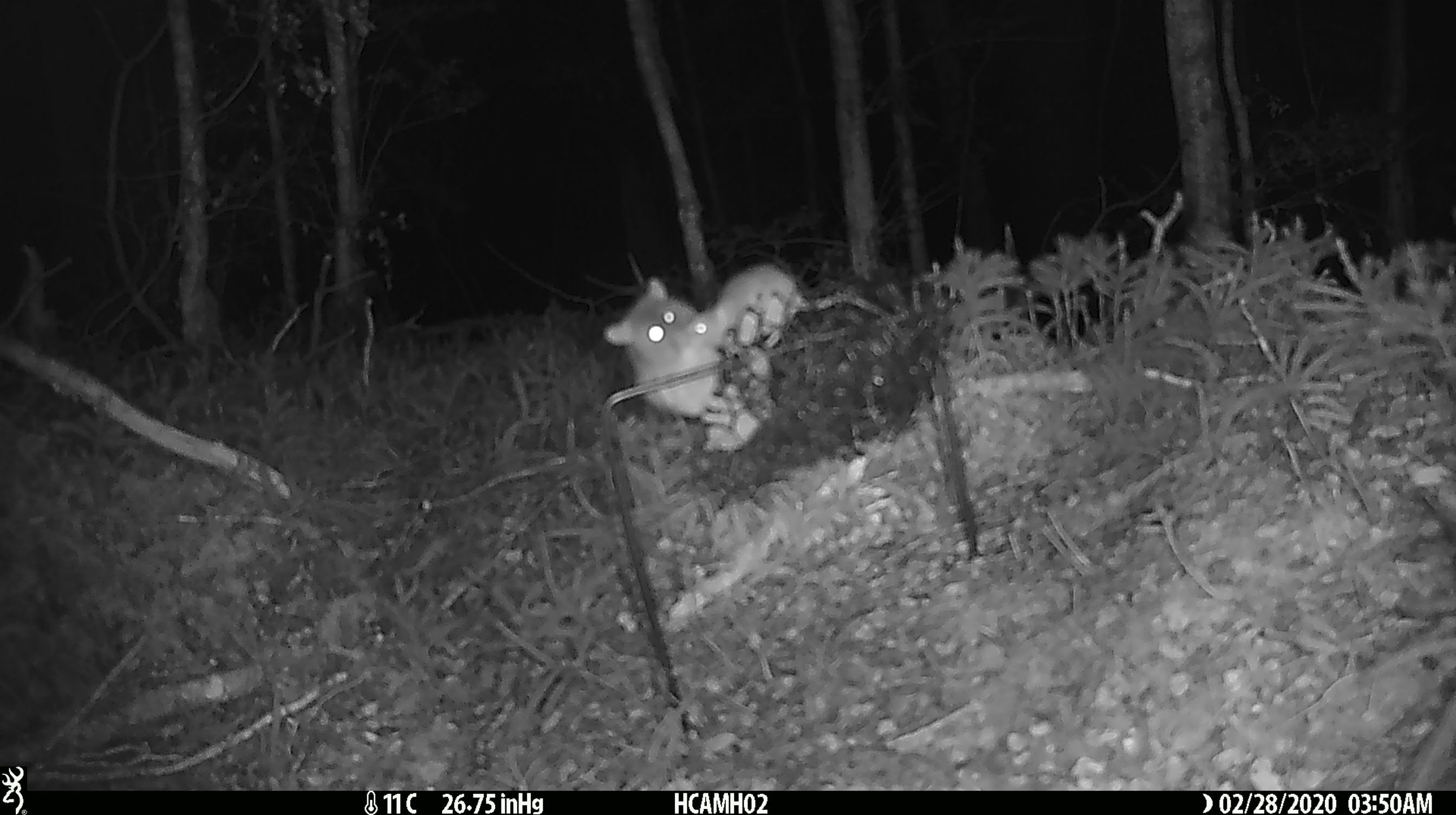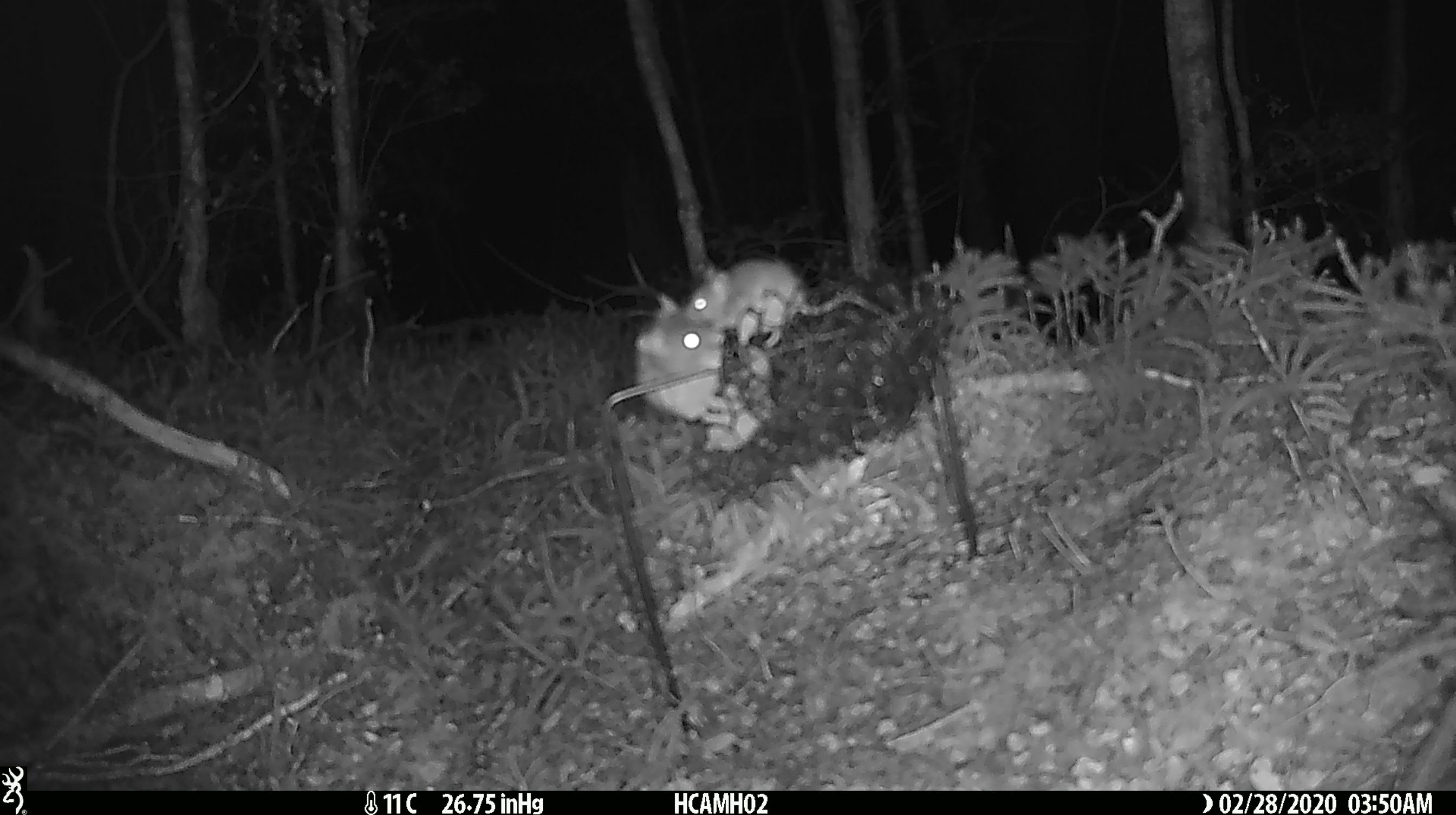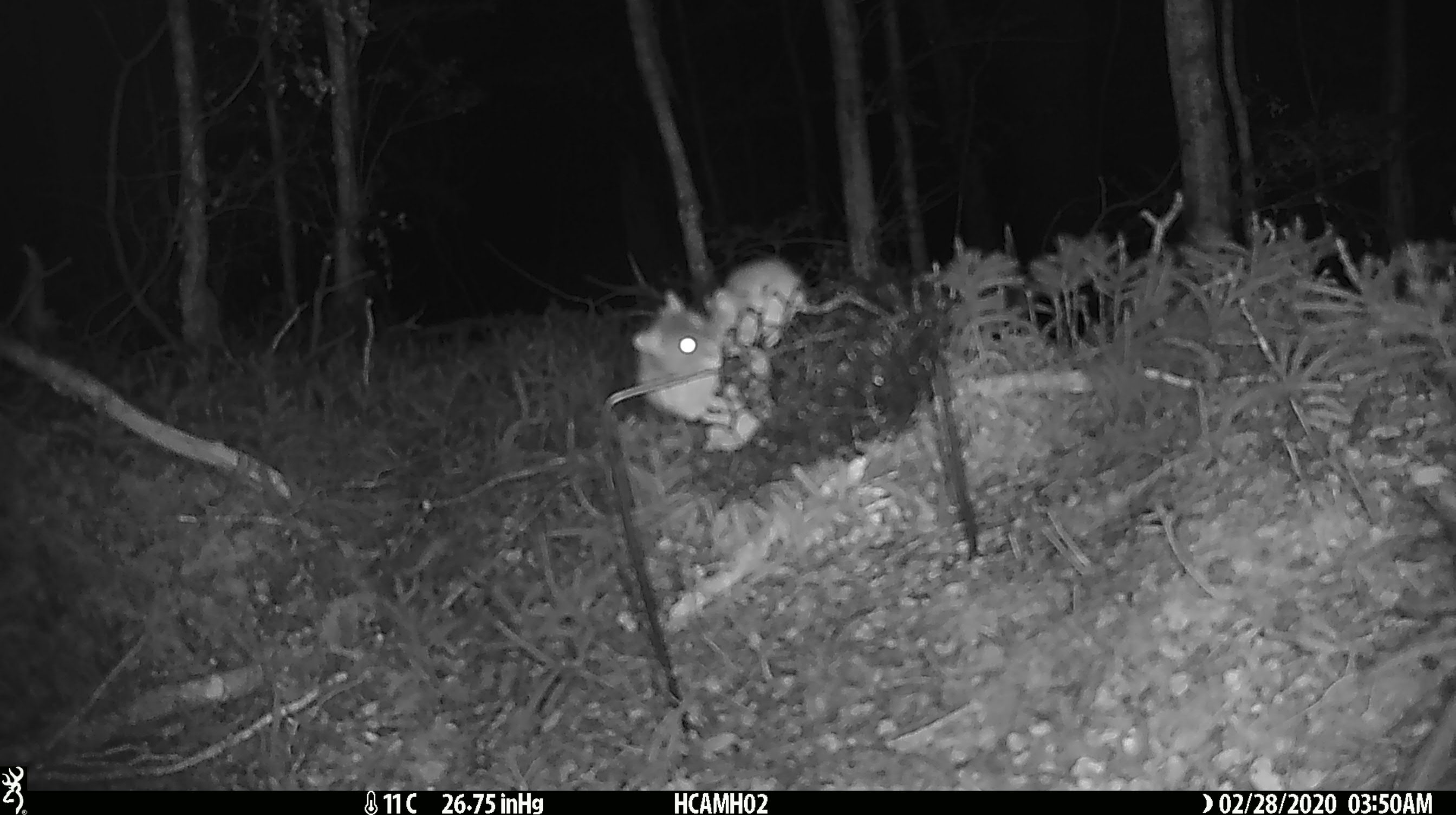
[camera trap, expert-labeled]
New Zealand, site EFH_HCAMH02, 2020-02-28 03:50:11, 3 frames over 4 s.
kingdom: Animalia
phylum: Chordata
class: Mammalia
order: Rodentia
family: Muridae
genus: Mus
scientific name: Mus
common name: mouse